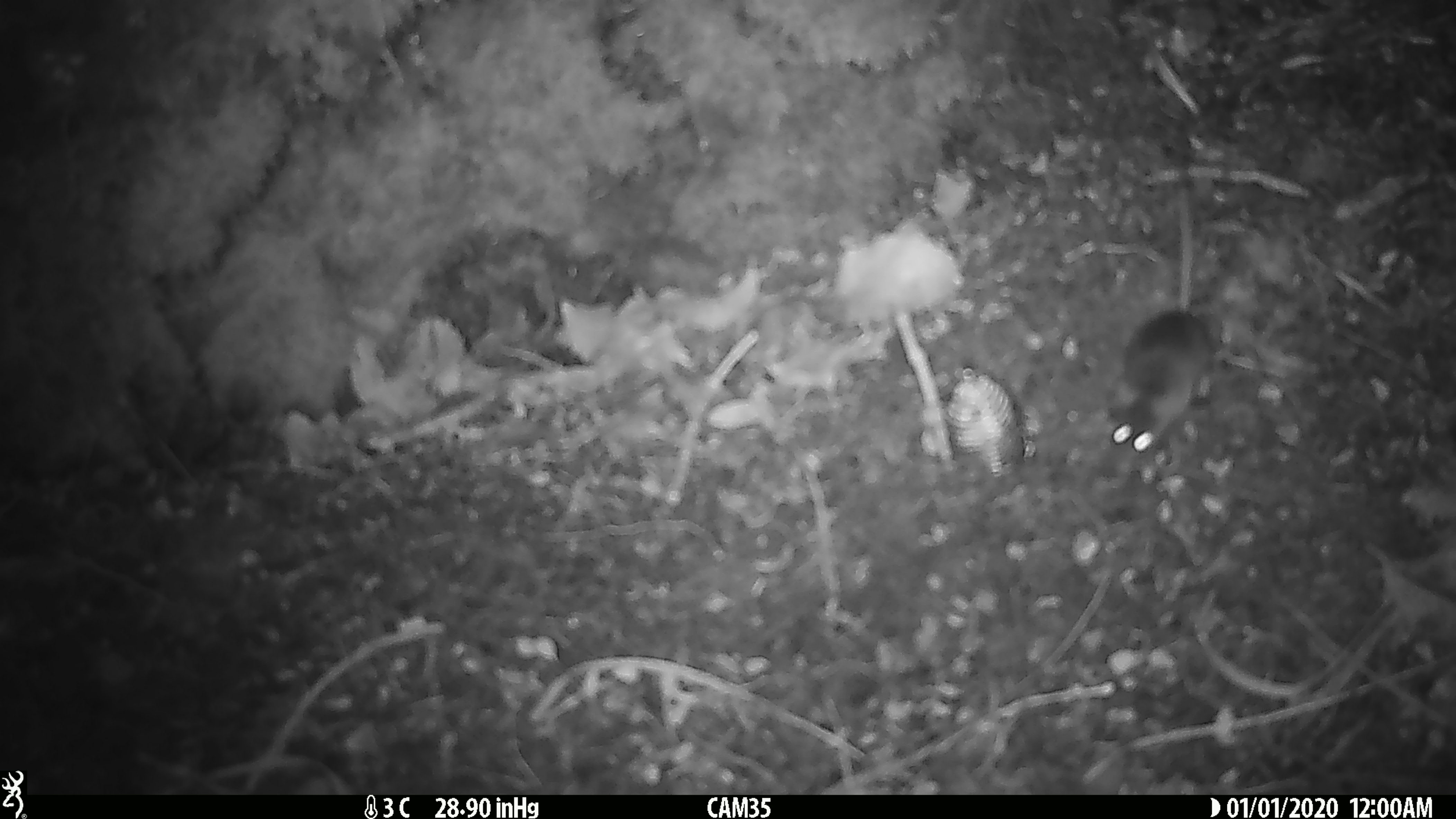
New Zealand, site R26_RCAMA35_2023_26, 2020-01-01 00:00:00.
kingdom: Animalia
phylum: Chordata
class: Mammalia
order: Rodentia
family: Muridae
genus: Mus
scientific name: Mus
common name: mouse